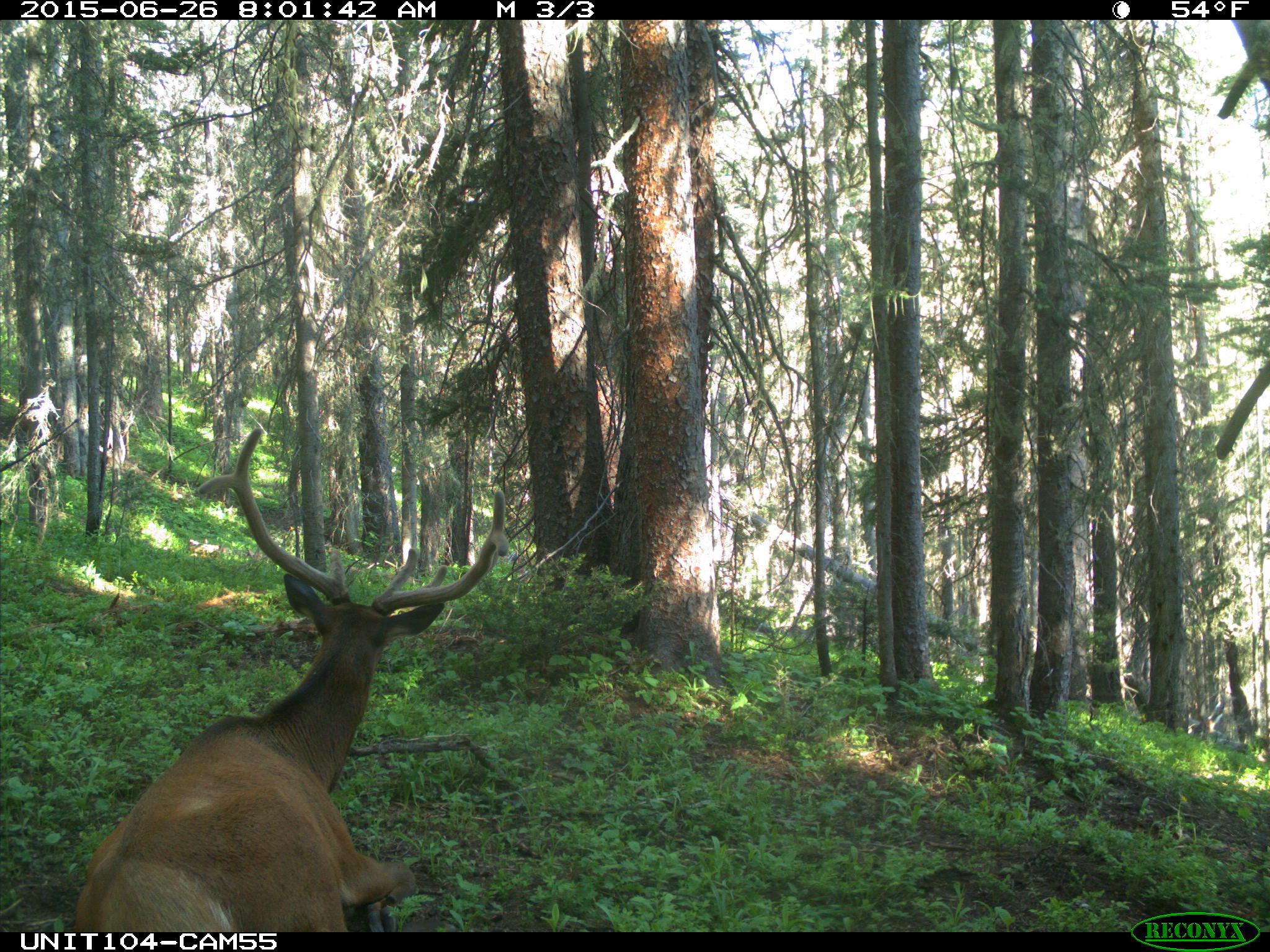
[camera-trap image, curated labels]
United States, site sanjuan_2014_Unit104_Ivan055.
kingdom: Animalia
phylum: Chordata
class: Mammalia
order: Artiodactyla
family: Cervidae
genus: Cervus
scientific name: Cervus elaphus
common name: red deer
Cervus elaphus (red deer).